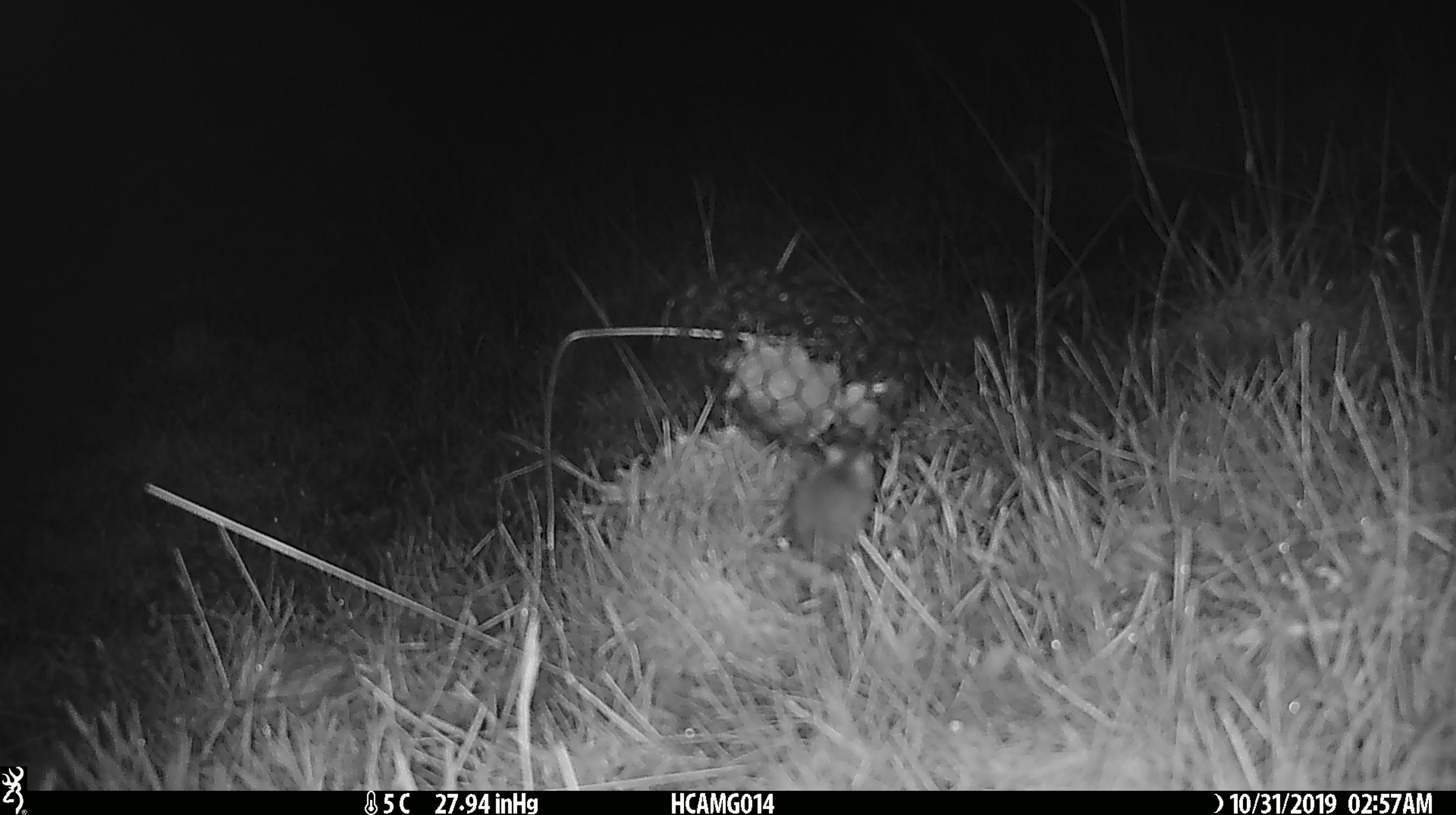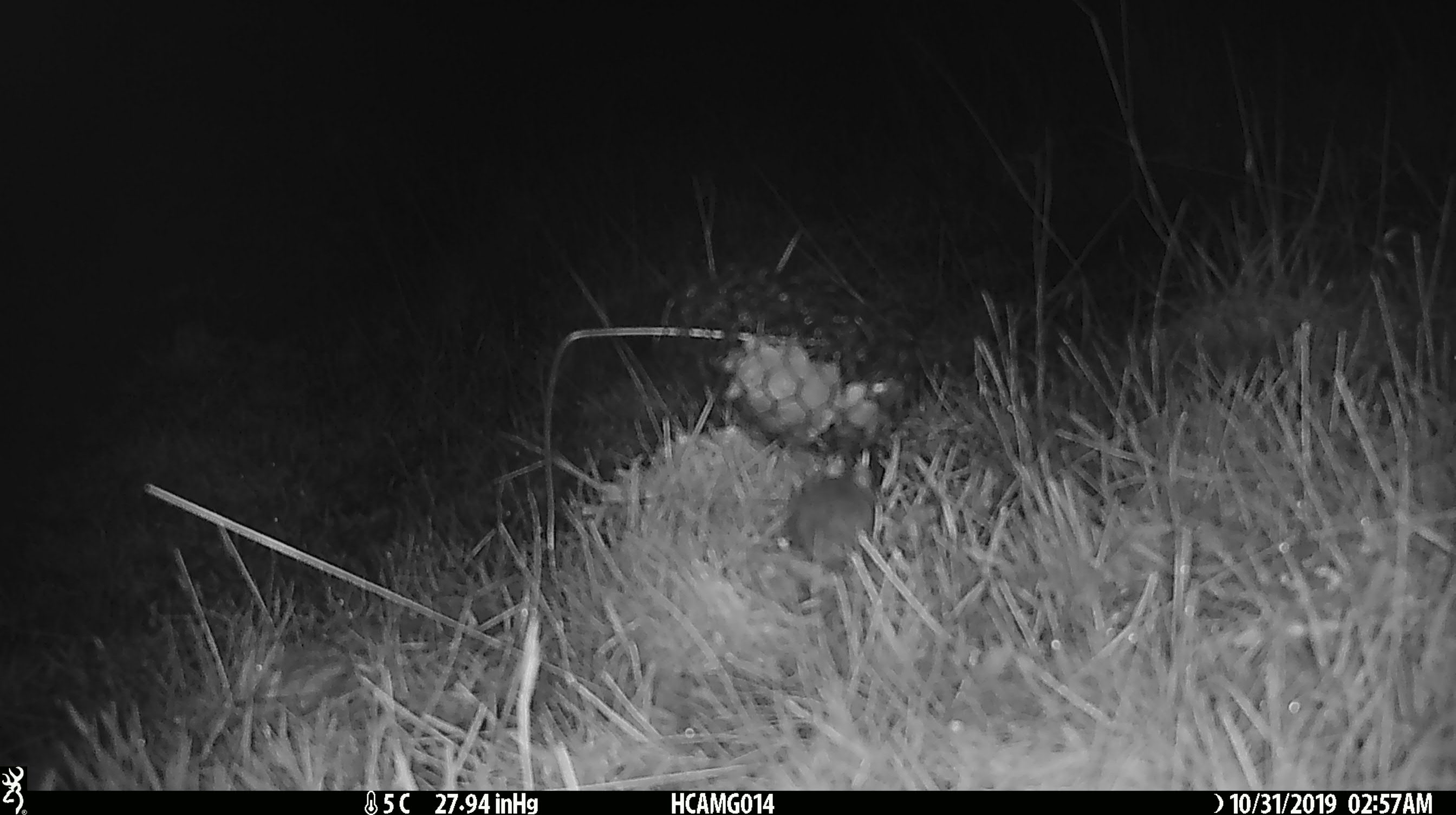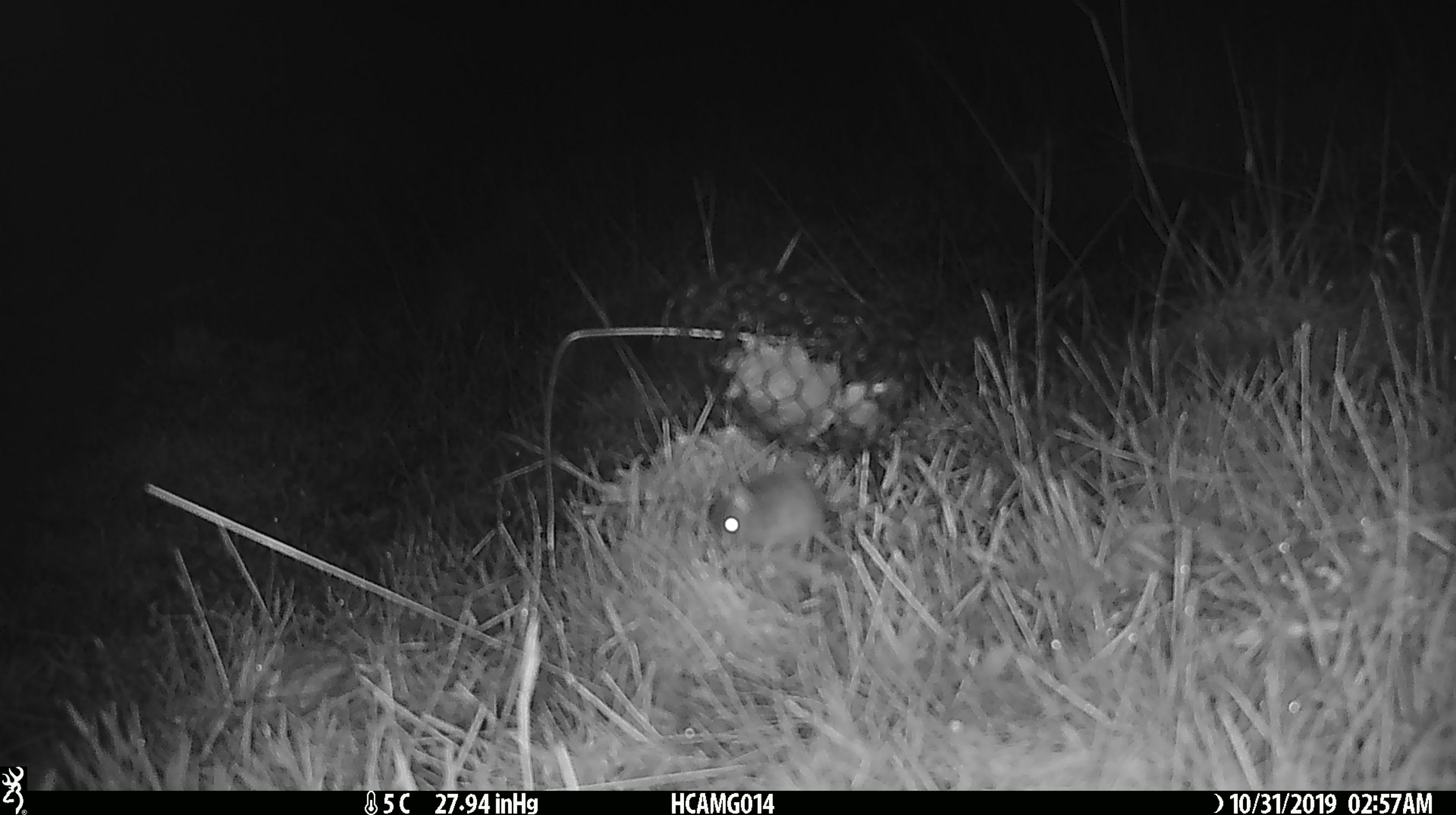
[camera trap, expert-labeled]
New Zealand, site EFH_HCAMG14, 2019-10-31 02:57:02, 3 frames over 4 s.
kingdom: Animalia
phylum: Chordata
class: Mammalia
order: Rodentia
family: Muridae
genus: Mus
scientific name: Mus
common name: mouse